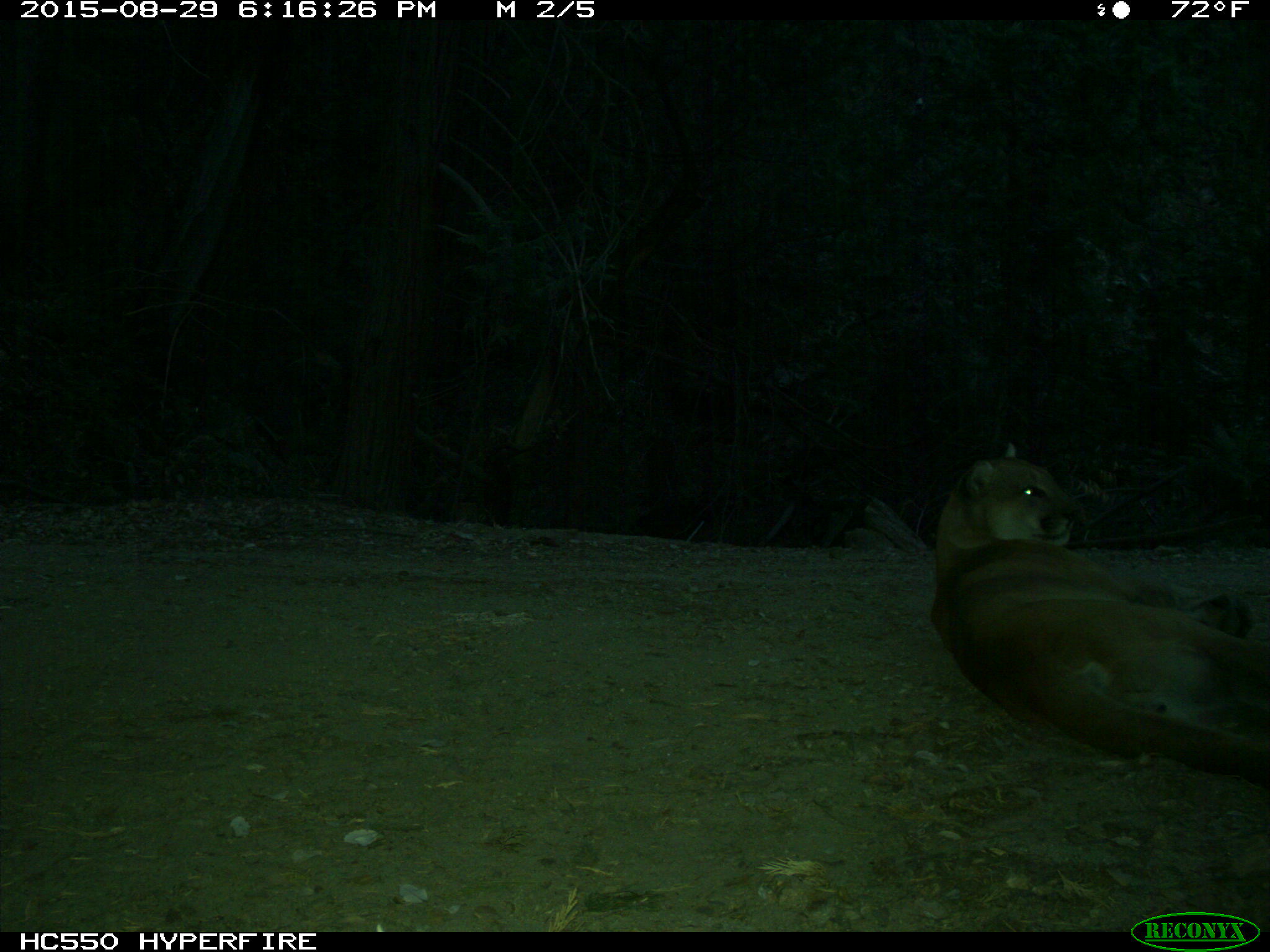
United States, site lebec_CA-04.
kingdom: Animalia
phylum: Chordata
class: Mammalia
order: Carnivora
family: Felidae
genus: Puma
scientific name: Puma concolor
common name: mountain lion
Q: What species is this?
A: Puma concolor (mountain lion).